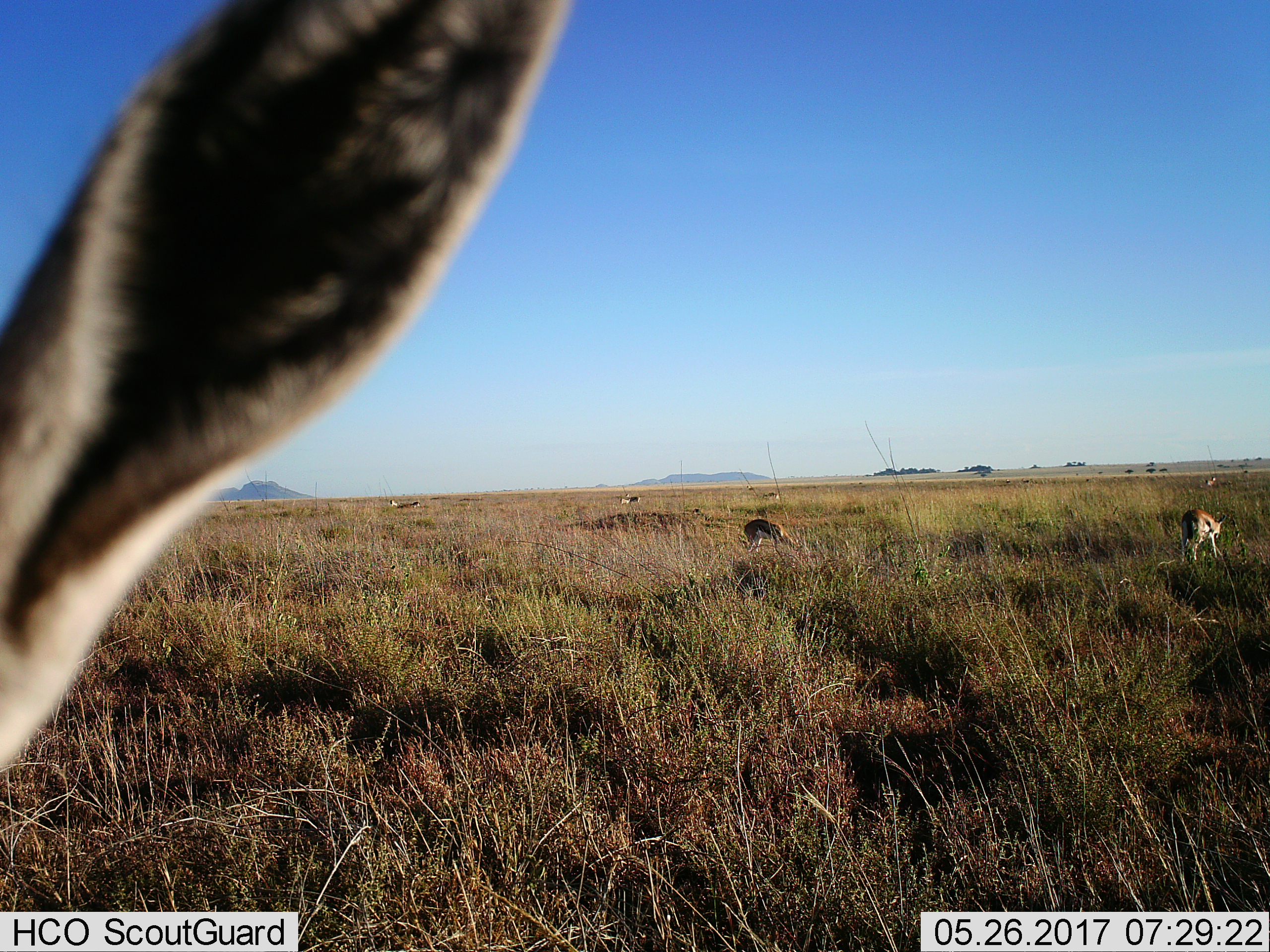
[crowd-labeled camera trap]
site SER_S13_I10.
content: unidentified animal